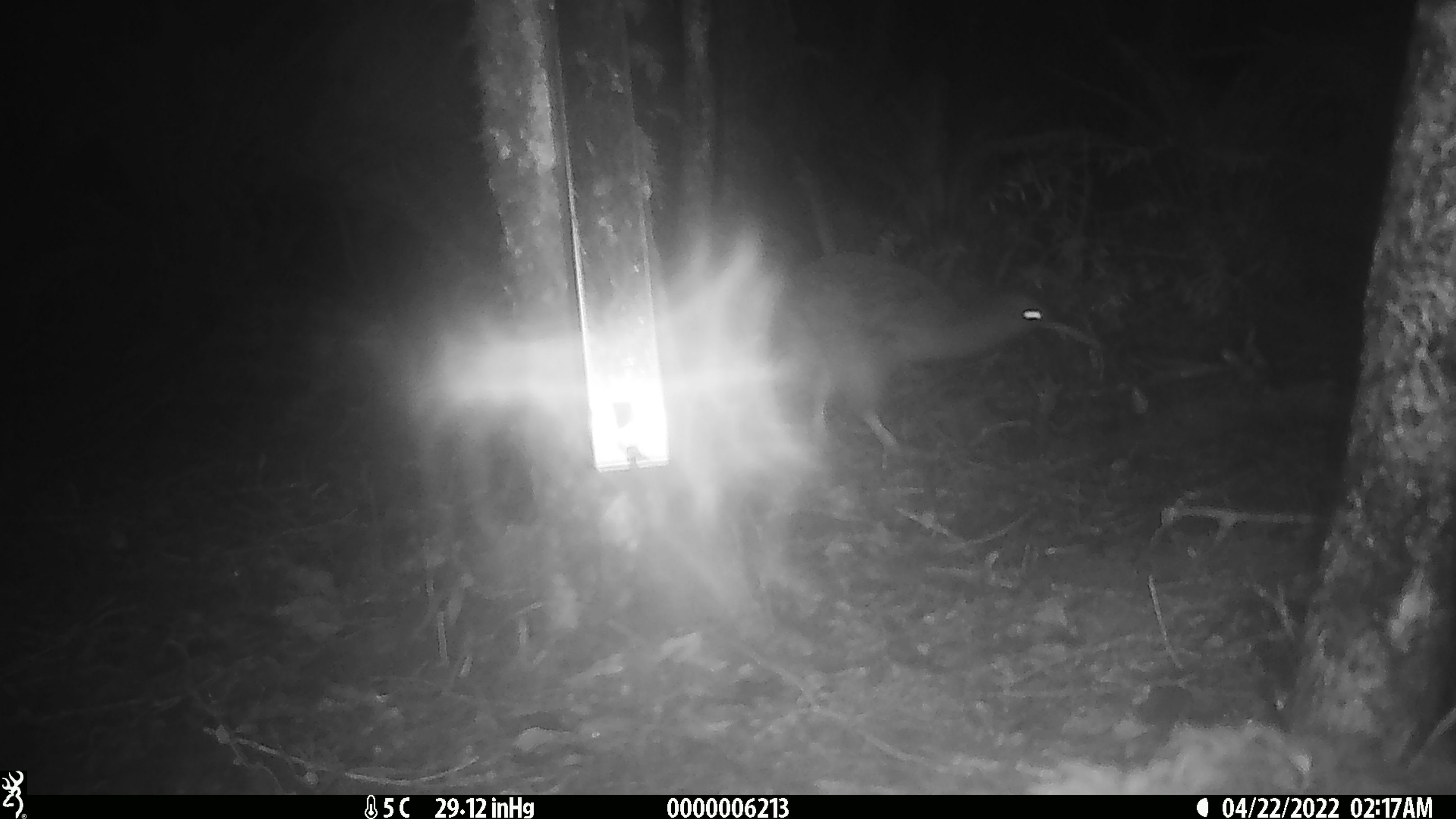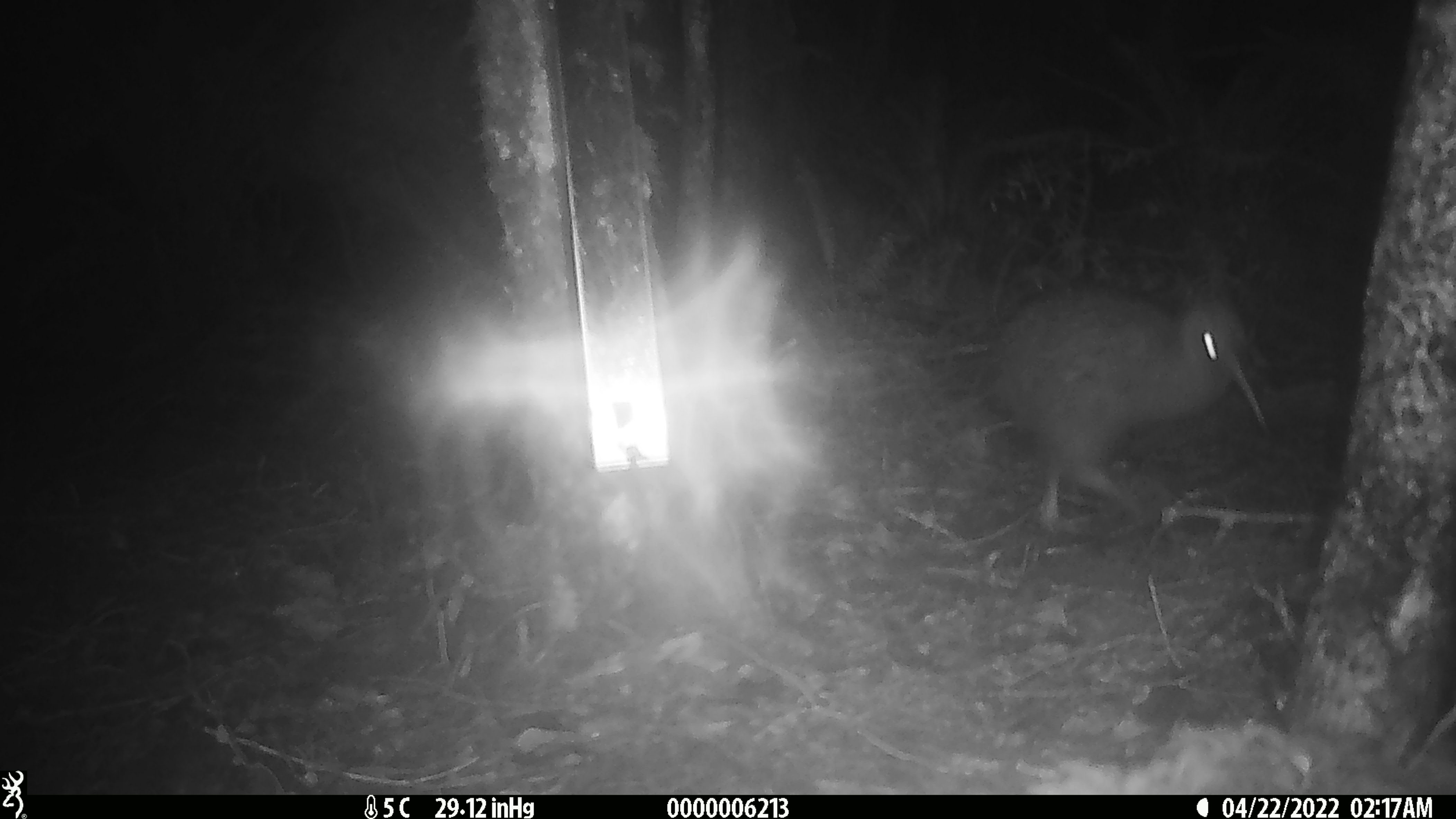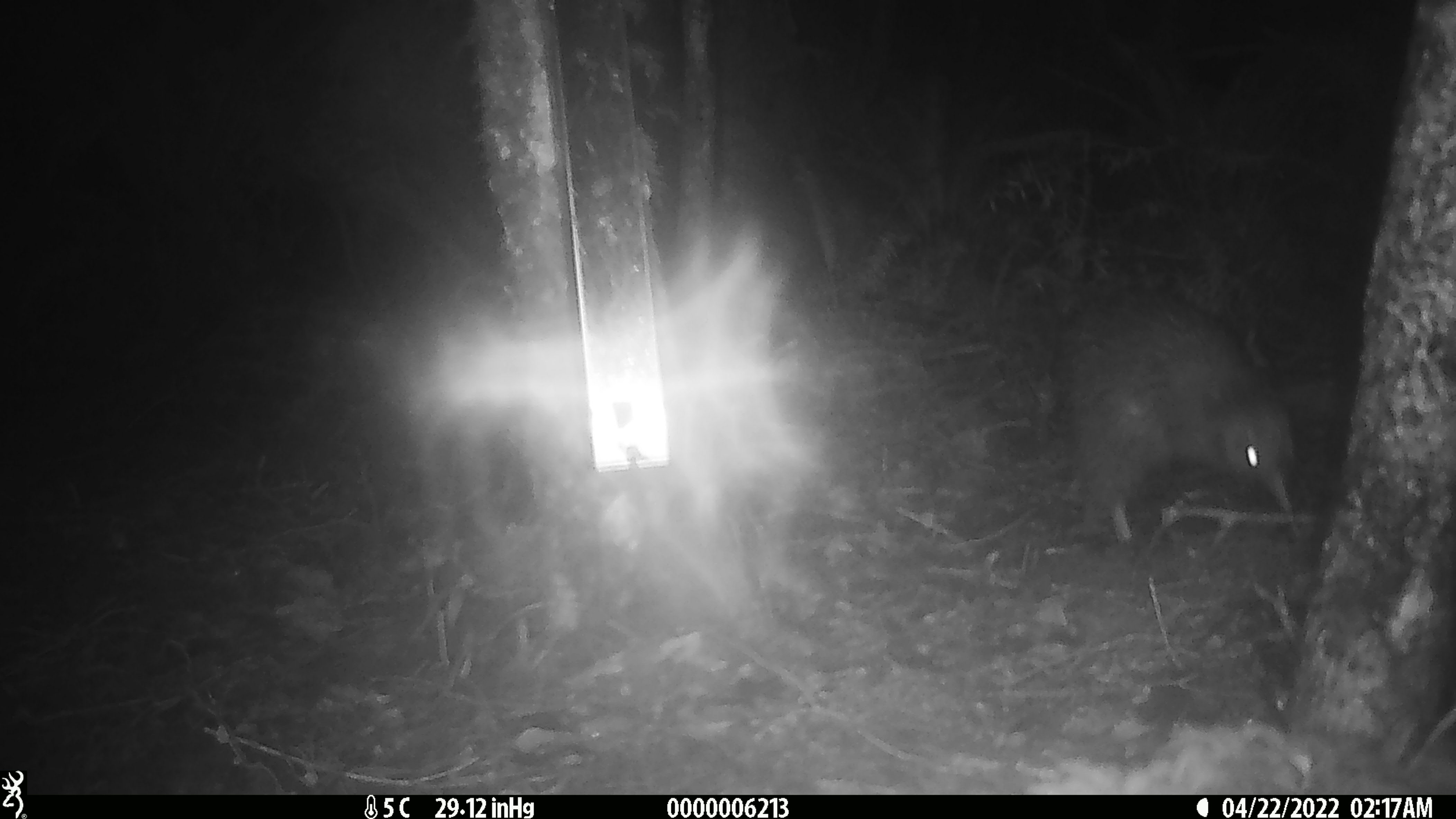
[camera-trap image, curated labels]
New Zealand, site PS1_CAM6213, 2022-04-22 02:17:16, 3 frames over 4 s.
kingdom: Animalia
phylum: Chordata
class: Aves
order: Apterygiformes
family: Apterygidae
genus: Apteryx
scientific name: Apteryx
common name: kiwi